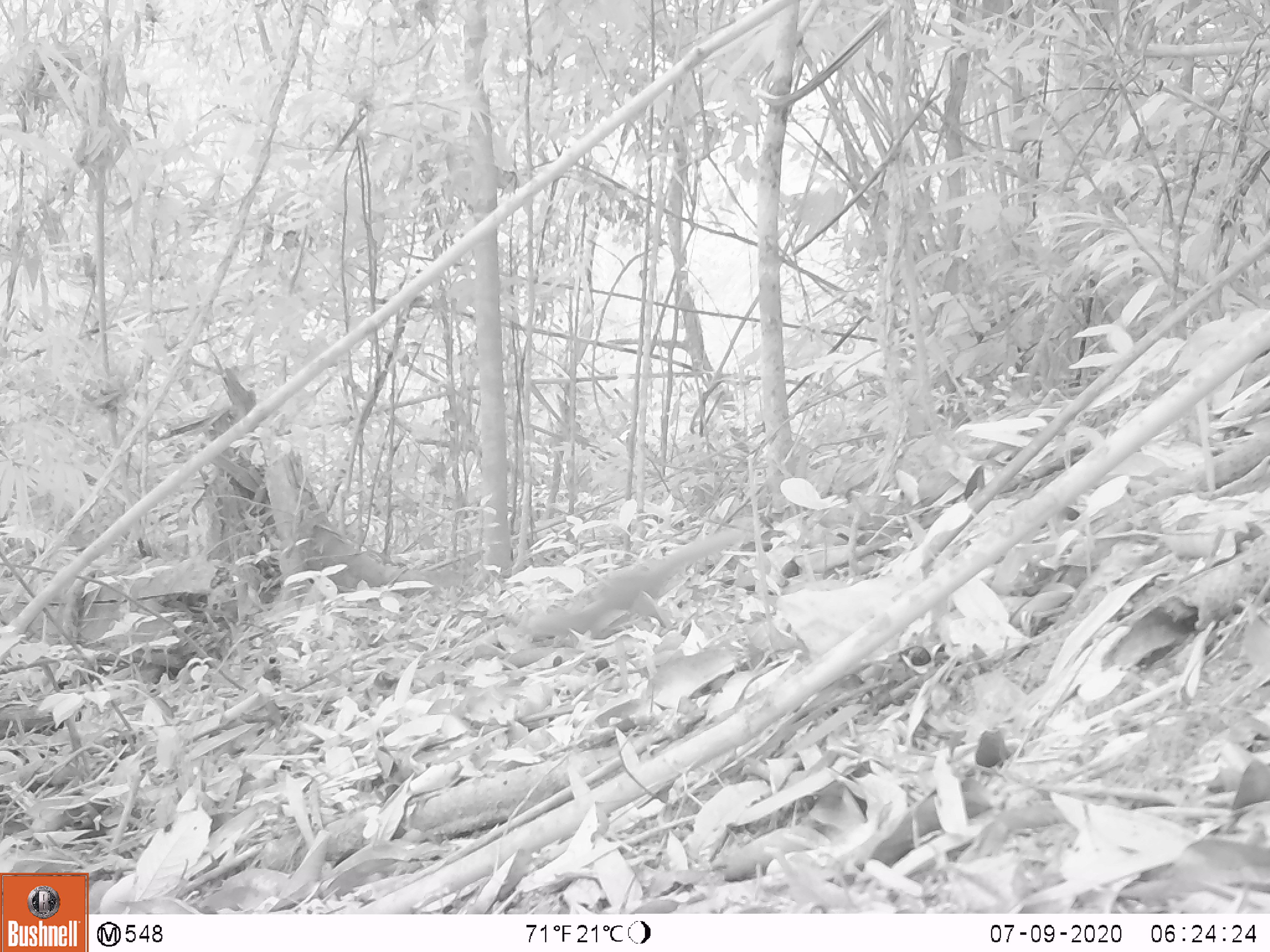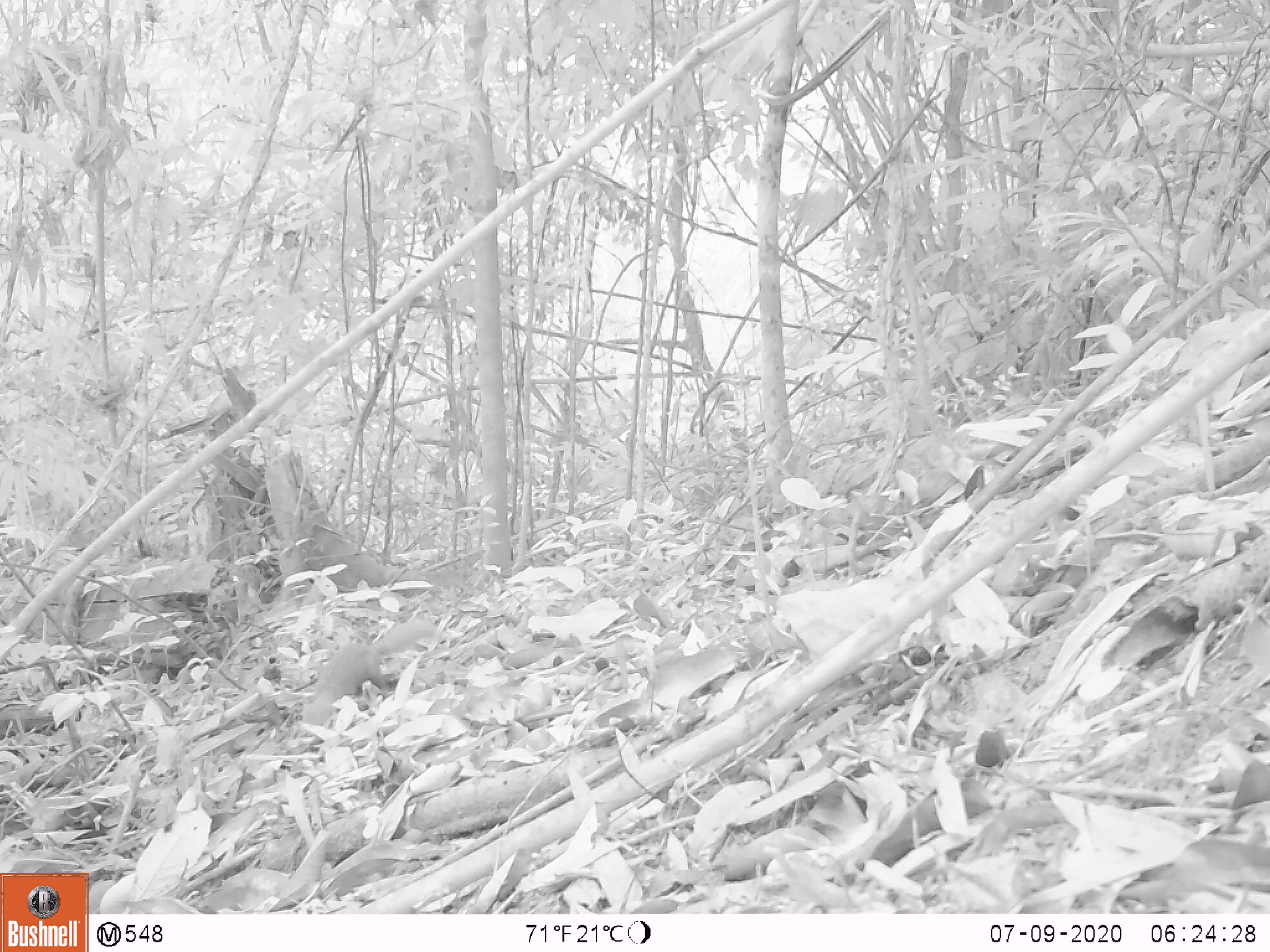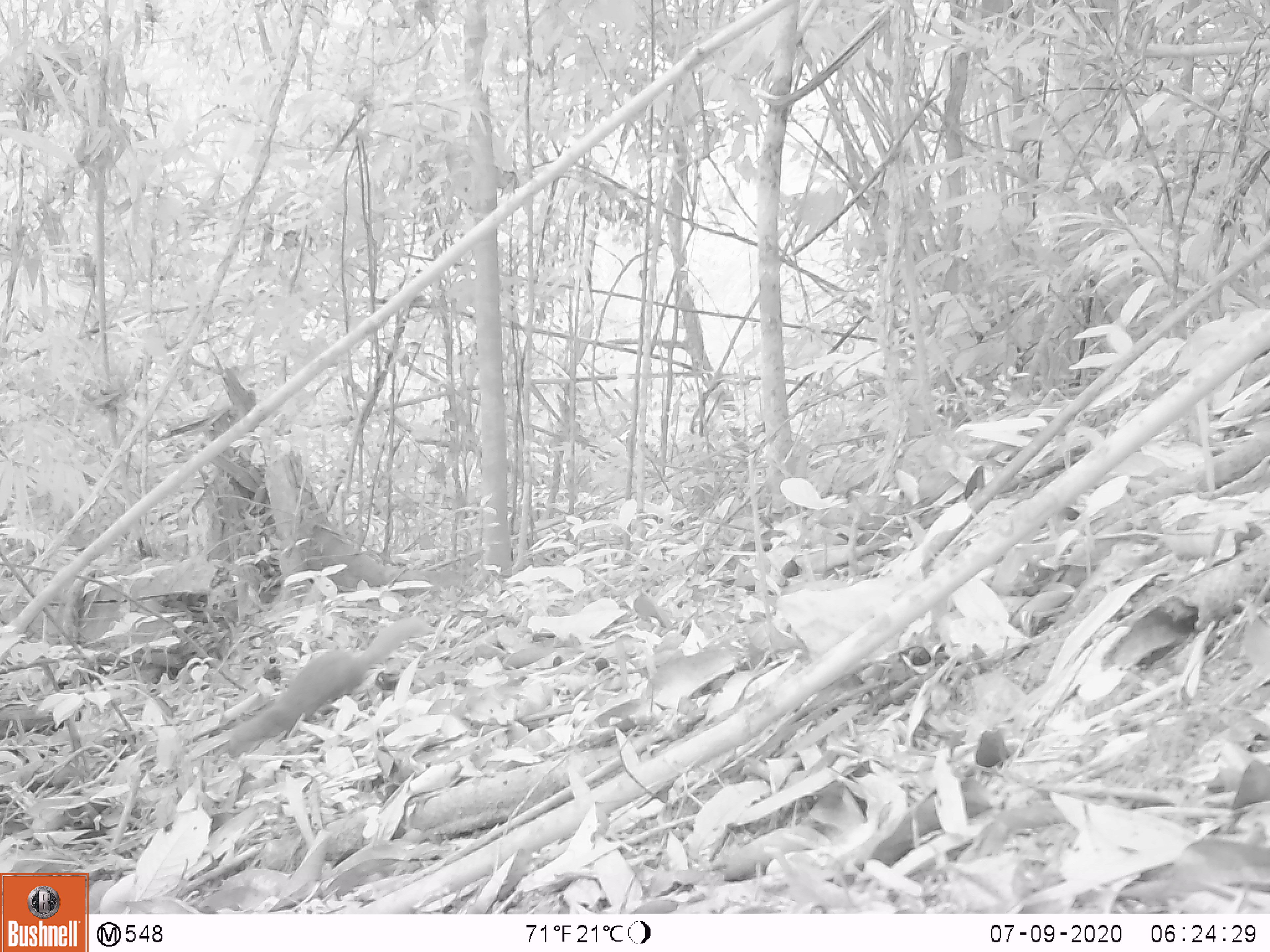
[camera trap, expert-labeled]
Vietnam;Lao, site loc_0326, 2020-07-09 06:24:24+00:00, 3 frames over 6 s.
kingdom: Animalia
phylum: Chordata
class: Mammalia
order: Scandentia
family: Tupaiidae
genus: Tupaia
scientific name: Tupaia belangeri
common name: northern treeshrew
Northern treeshrew (Tupaia belangeri). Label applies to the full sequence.